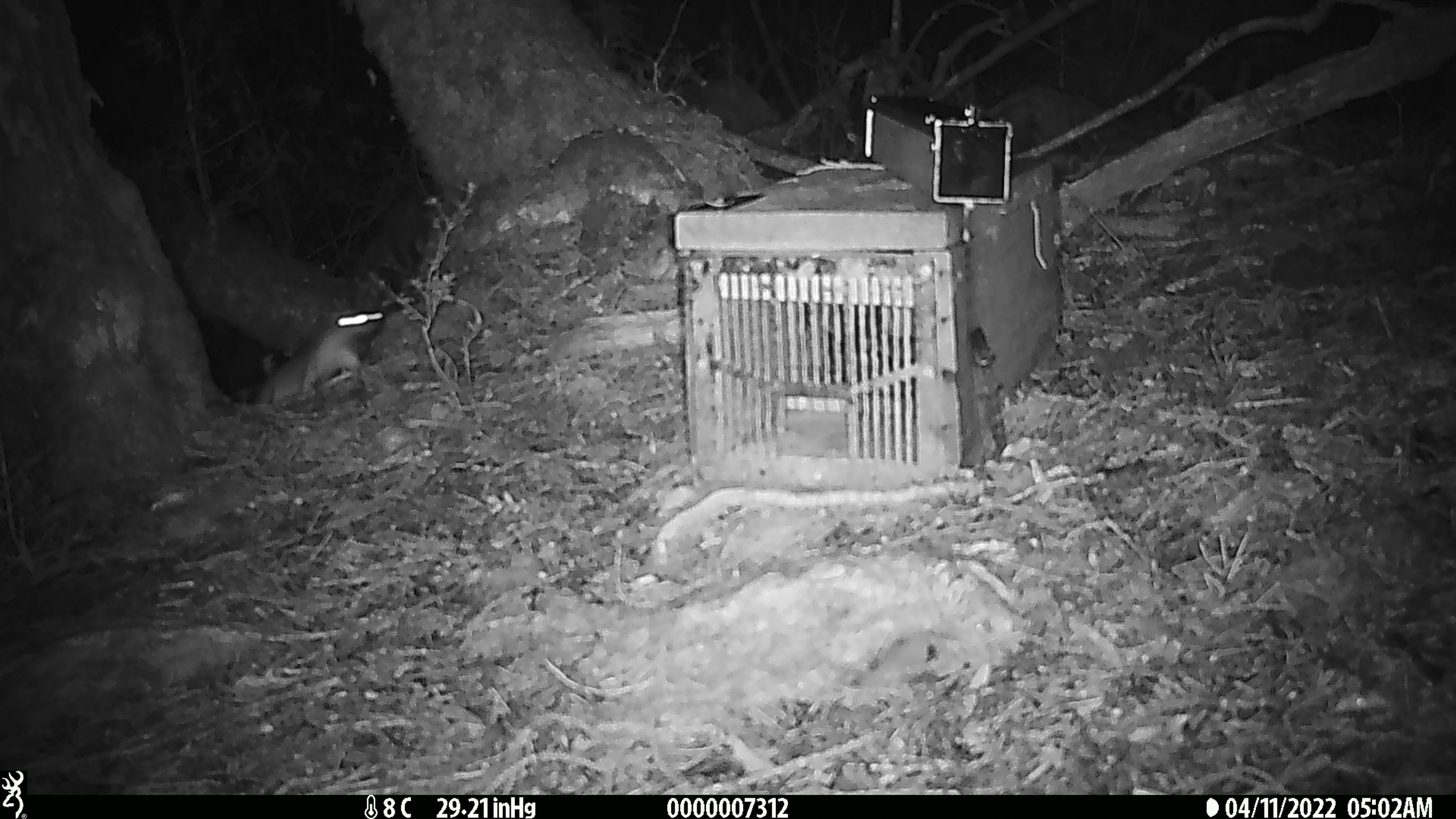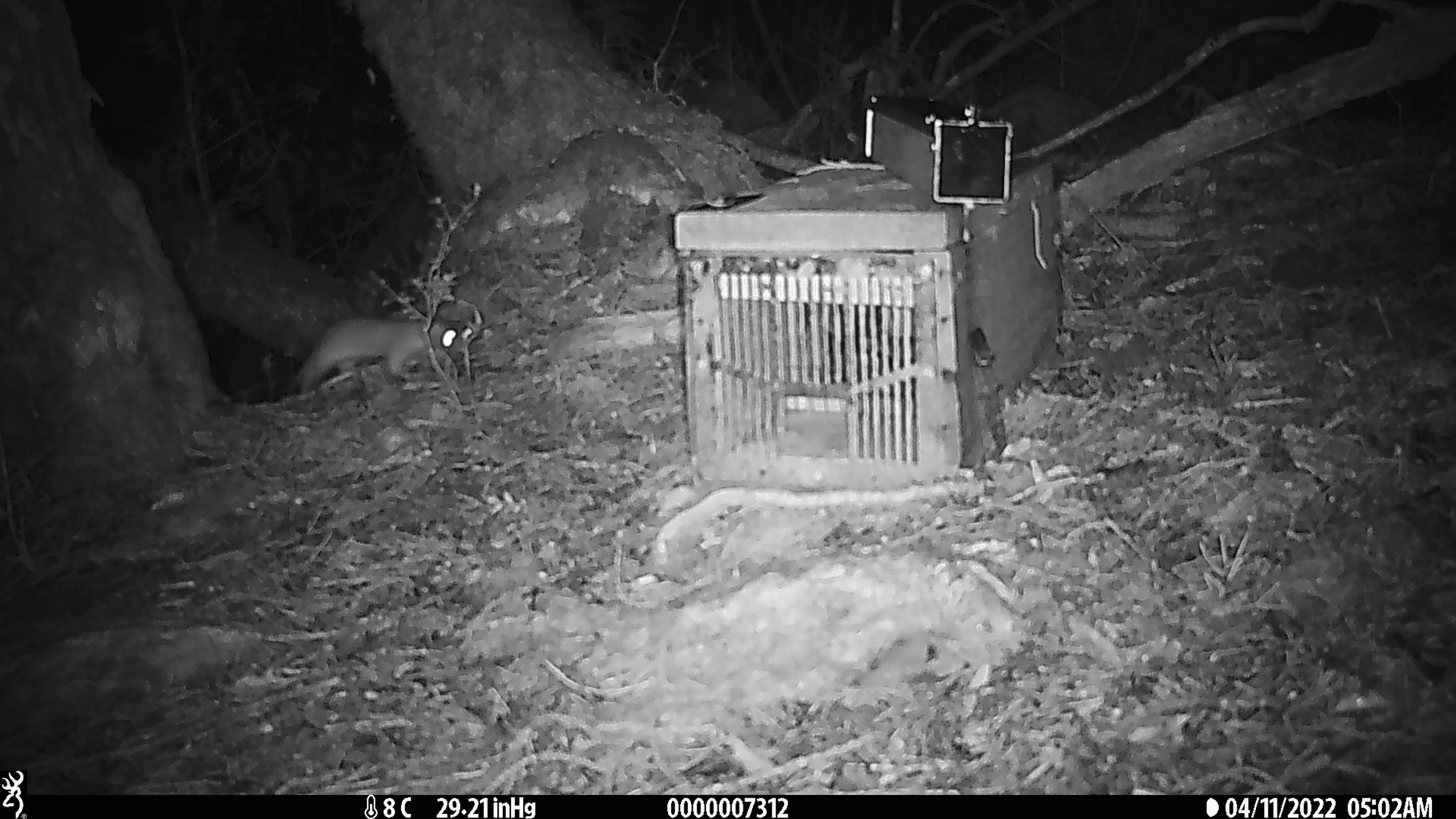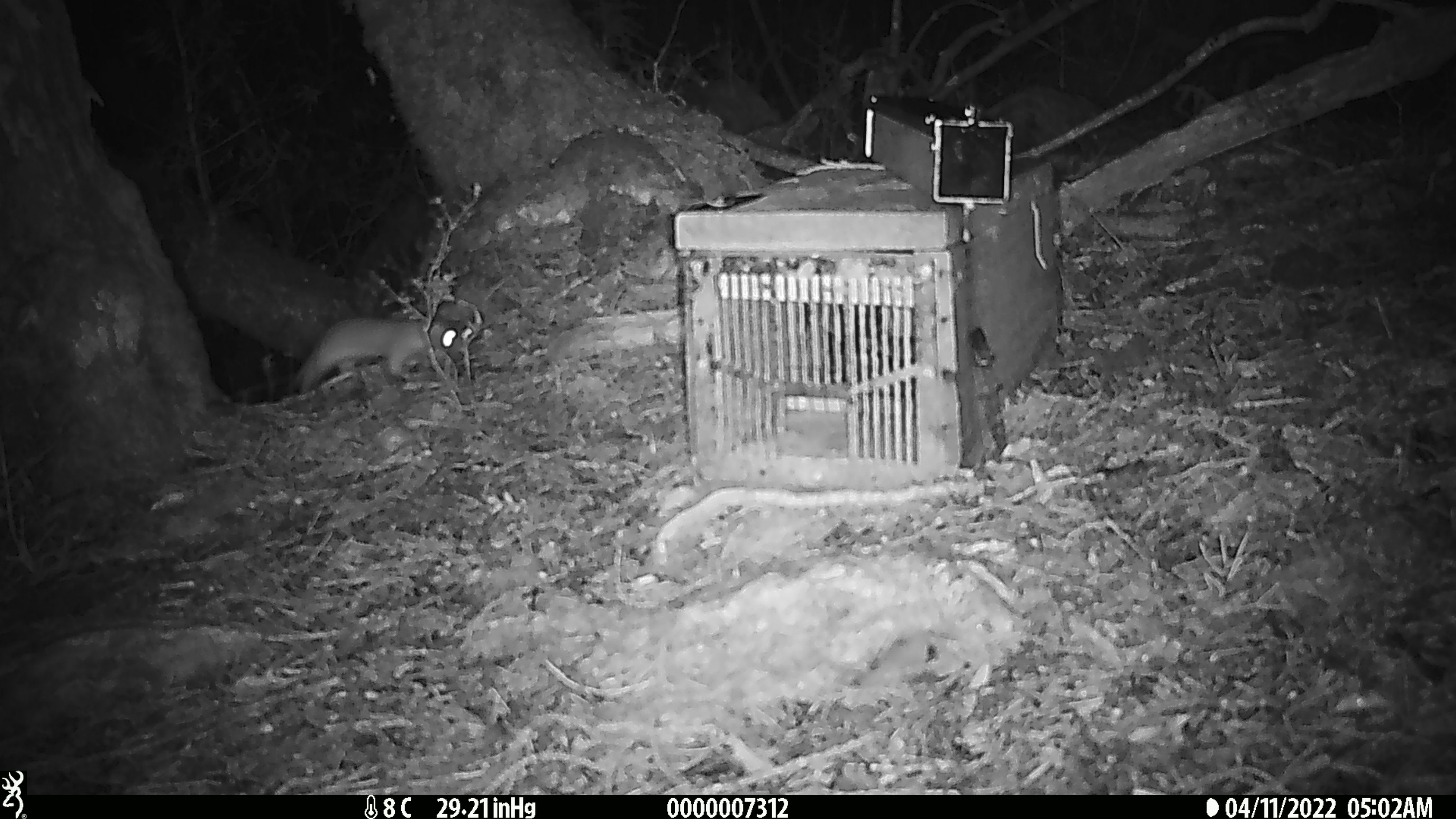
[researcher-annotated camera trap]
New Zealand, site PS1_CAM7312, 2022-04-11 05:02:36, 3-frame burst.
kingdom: Animalia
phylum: Chordata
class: Mammalia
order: Carnivora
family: Mustelidae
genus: Mustela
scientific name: Mustela erminea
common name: stoat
Stoat (Mustela erminea).